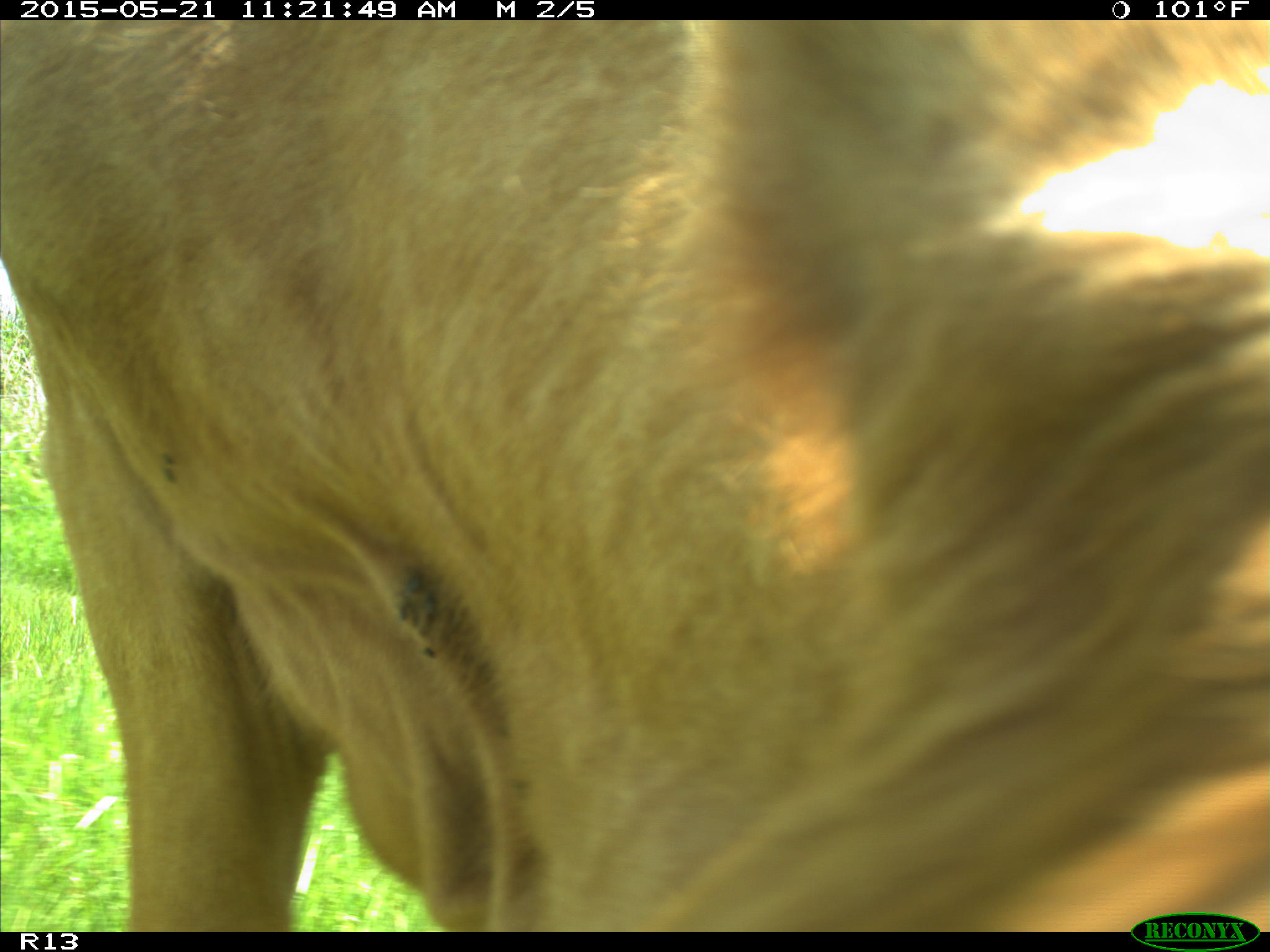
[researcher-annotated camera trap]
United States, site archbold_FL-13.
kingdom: Animalia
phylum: Chordata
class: Mammalia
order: Artiodactyla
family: Bovidae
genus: Bos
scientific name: Bos taurus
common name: domestic cow